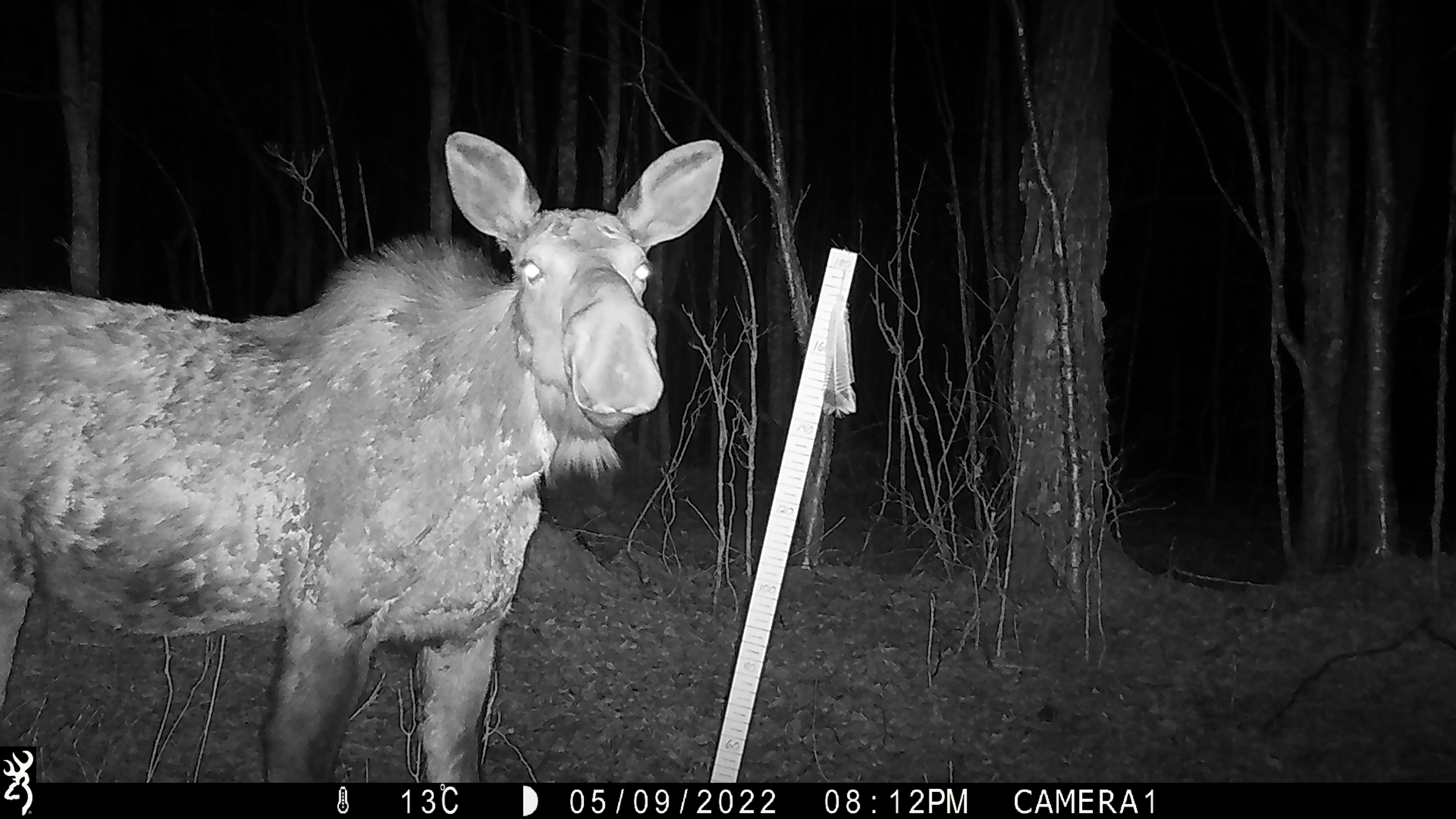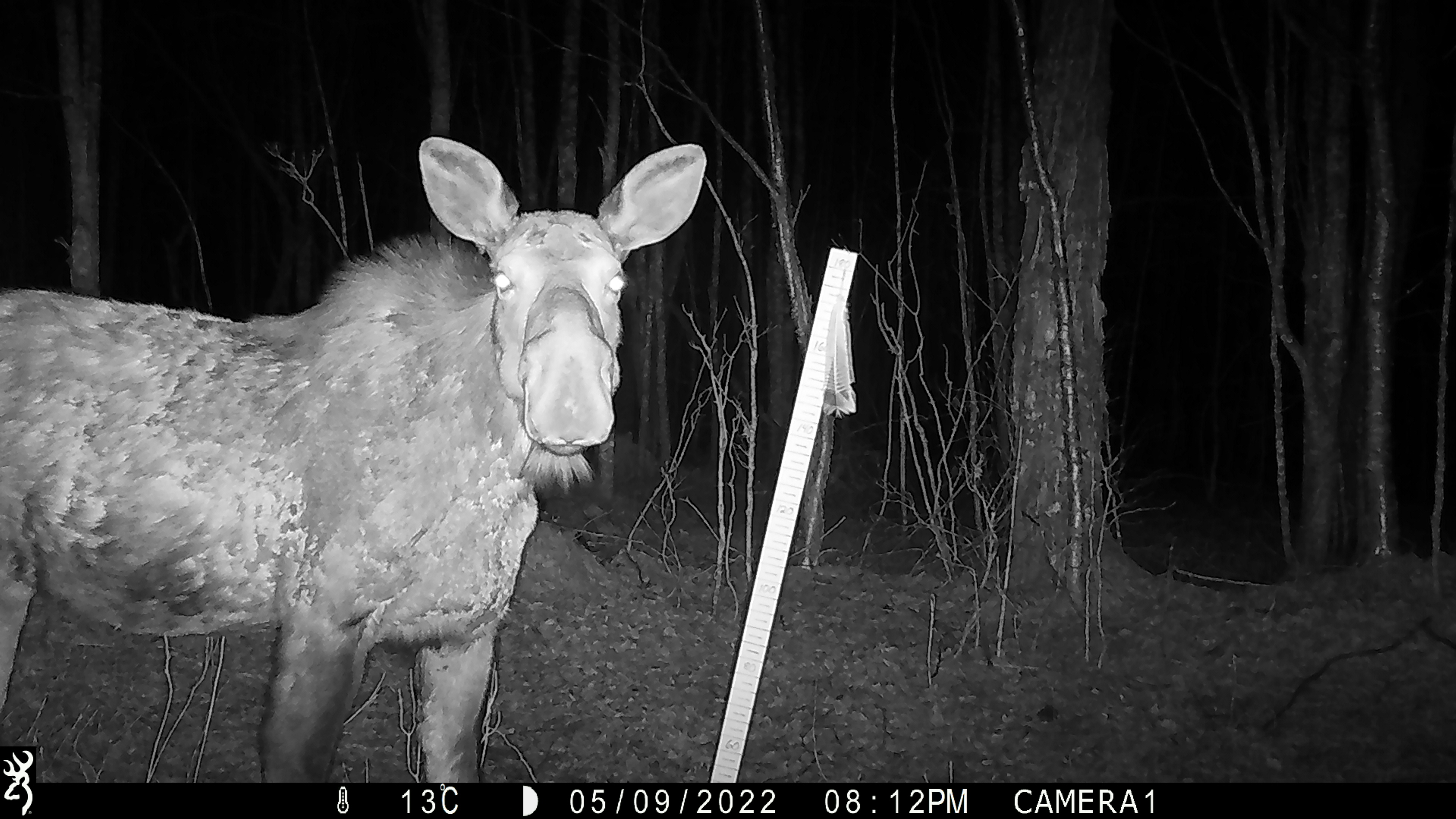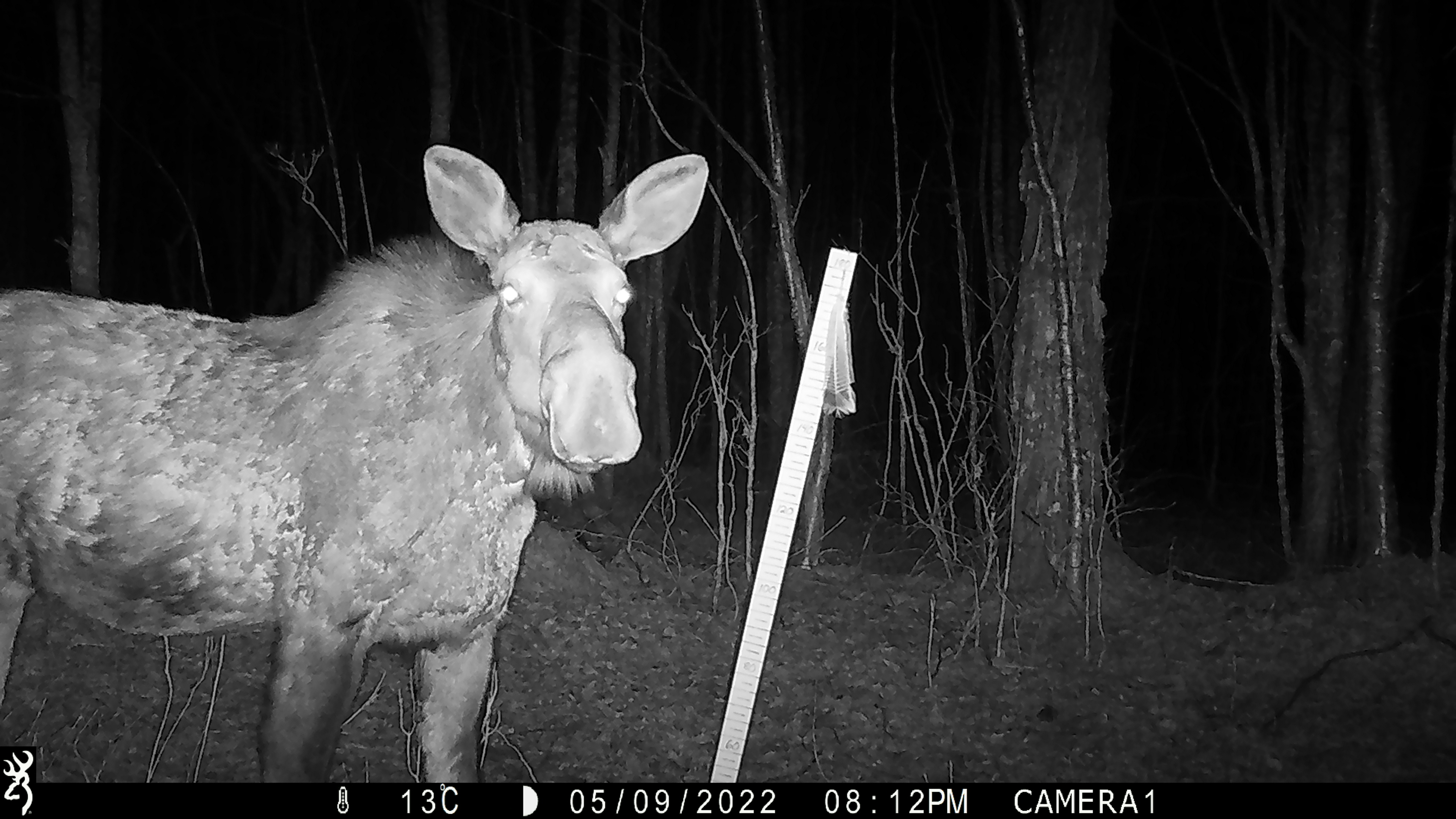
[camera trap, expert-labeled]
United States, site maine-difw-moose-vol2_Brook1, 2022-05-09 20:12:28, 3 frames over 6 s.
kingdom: Animalia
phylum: Chordata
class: Mammalia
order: Artiodactyla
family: Cervidae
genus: Alces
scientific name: Alces alces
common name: moose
Moose (Alces alces).